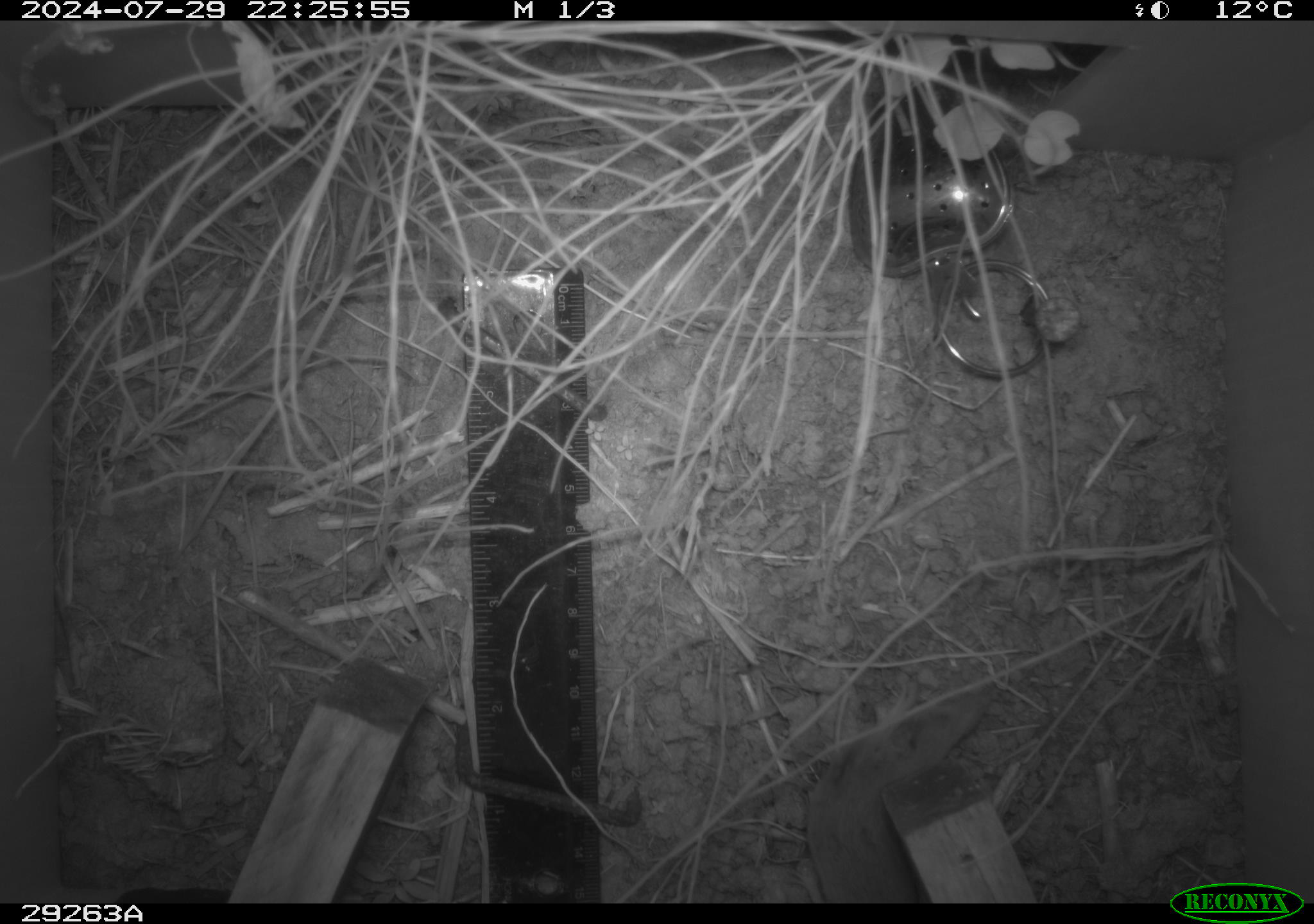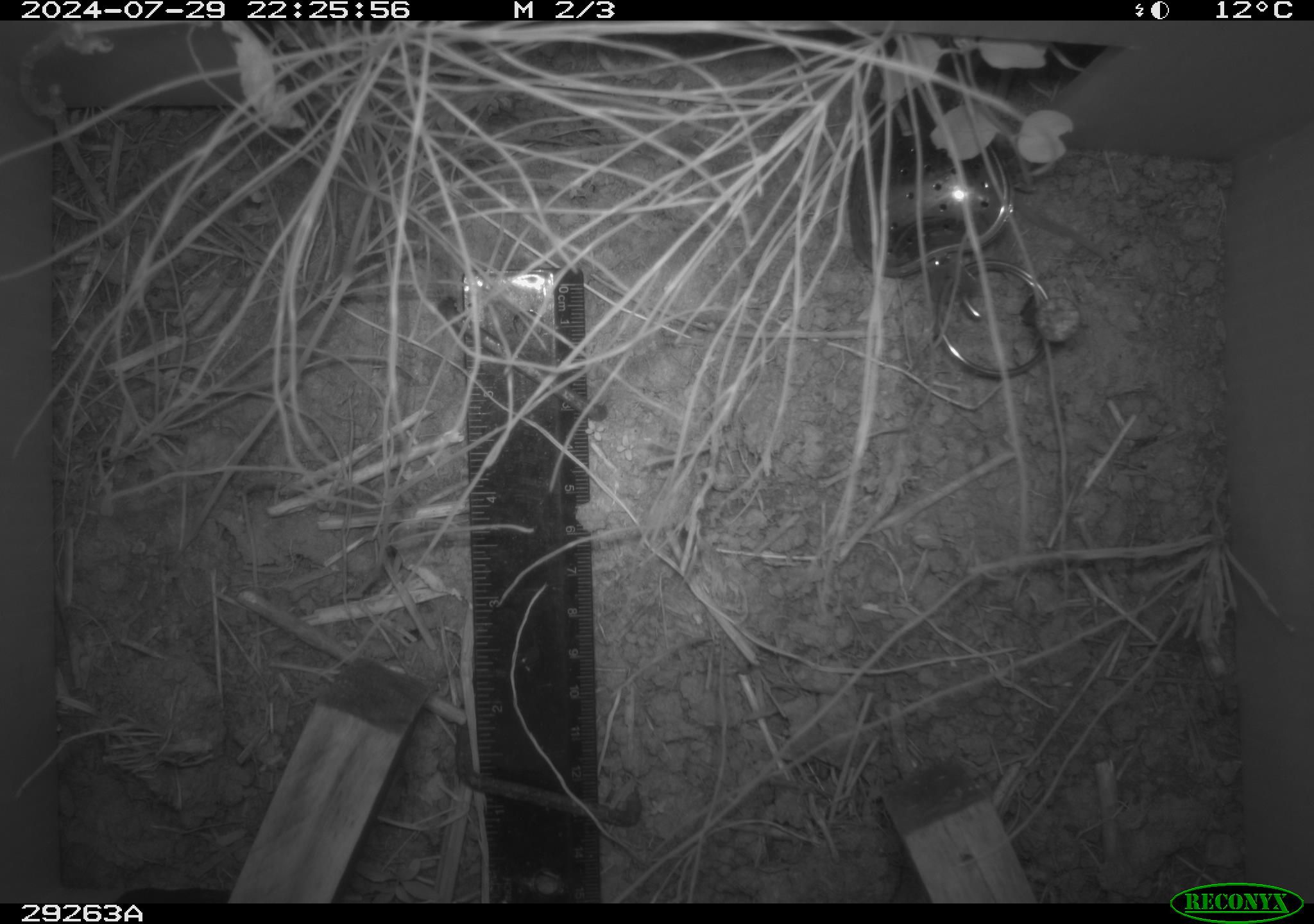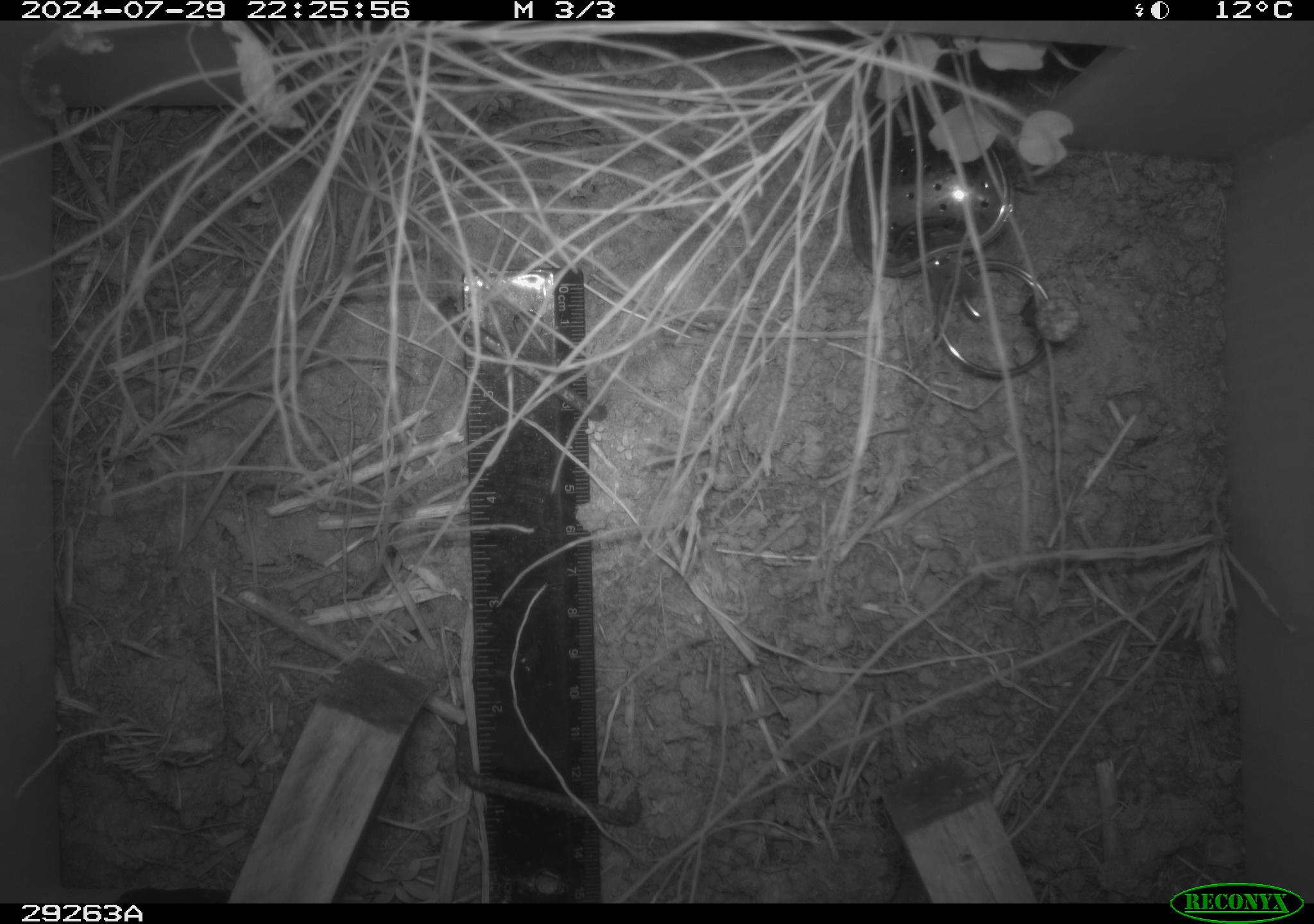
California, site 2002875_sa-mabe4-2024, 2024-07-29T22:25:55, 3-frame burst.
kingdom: Animalia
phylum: Chordata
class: Mammalia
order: Eulipotyphla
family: Soricidae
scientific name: Soricidae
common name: shrews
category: soricidae family